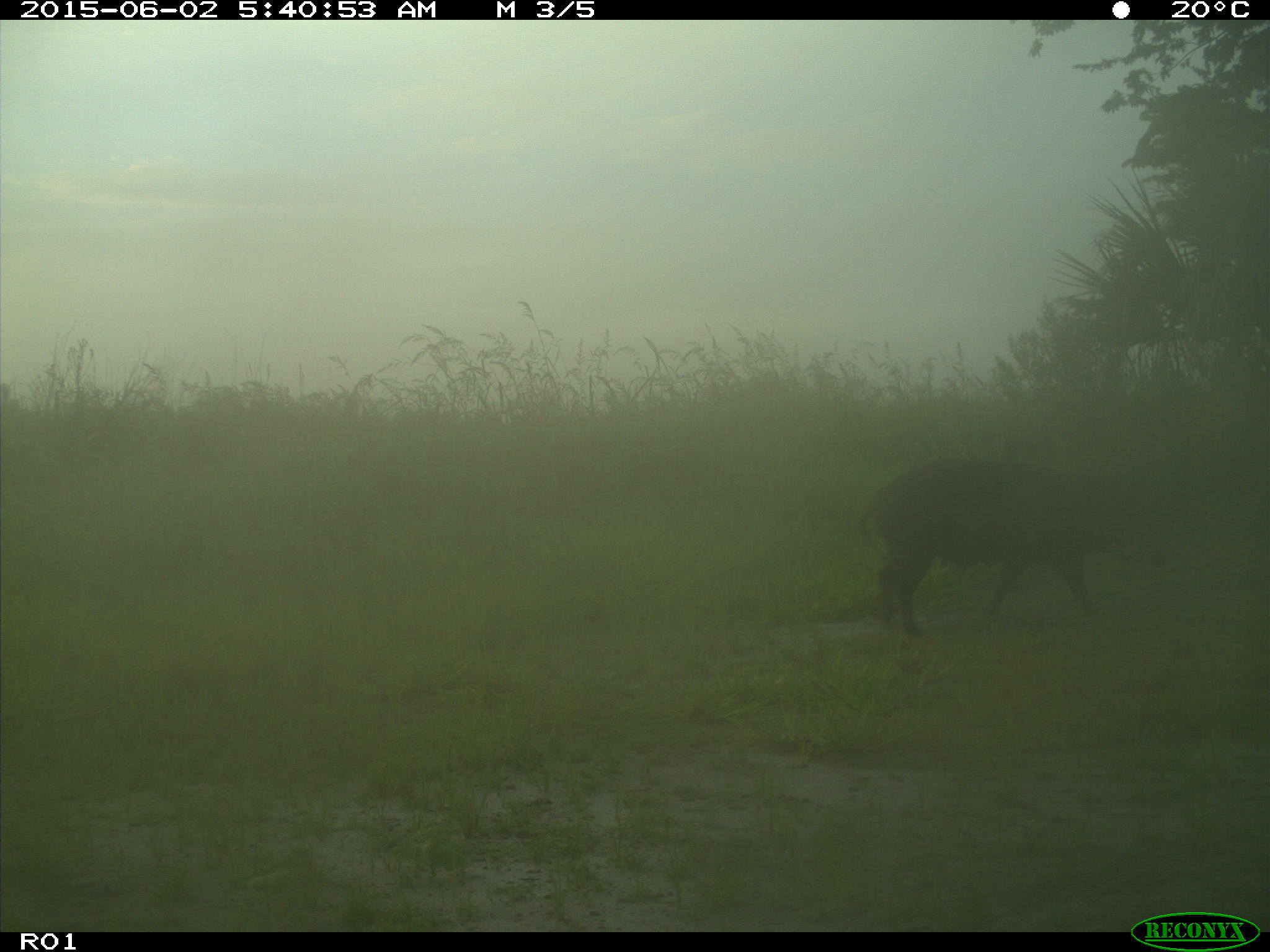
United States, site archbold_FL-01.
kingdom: Animalia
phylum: Chordata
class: Mammalia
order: Artiodactyla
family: Suidae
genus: Sus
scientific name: Sus scrofa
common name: wild boar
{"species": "Sus scrofa (wild boar)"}